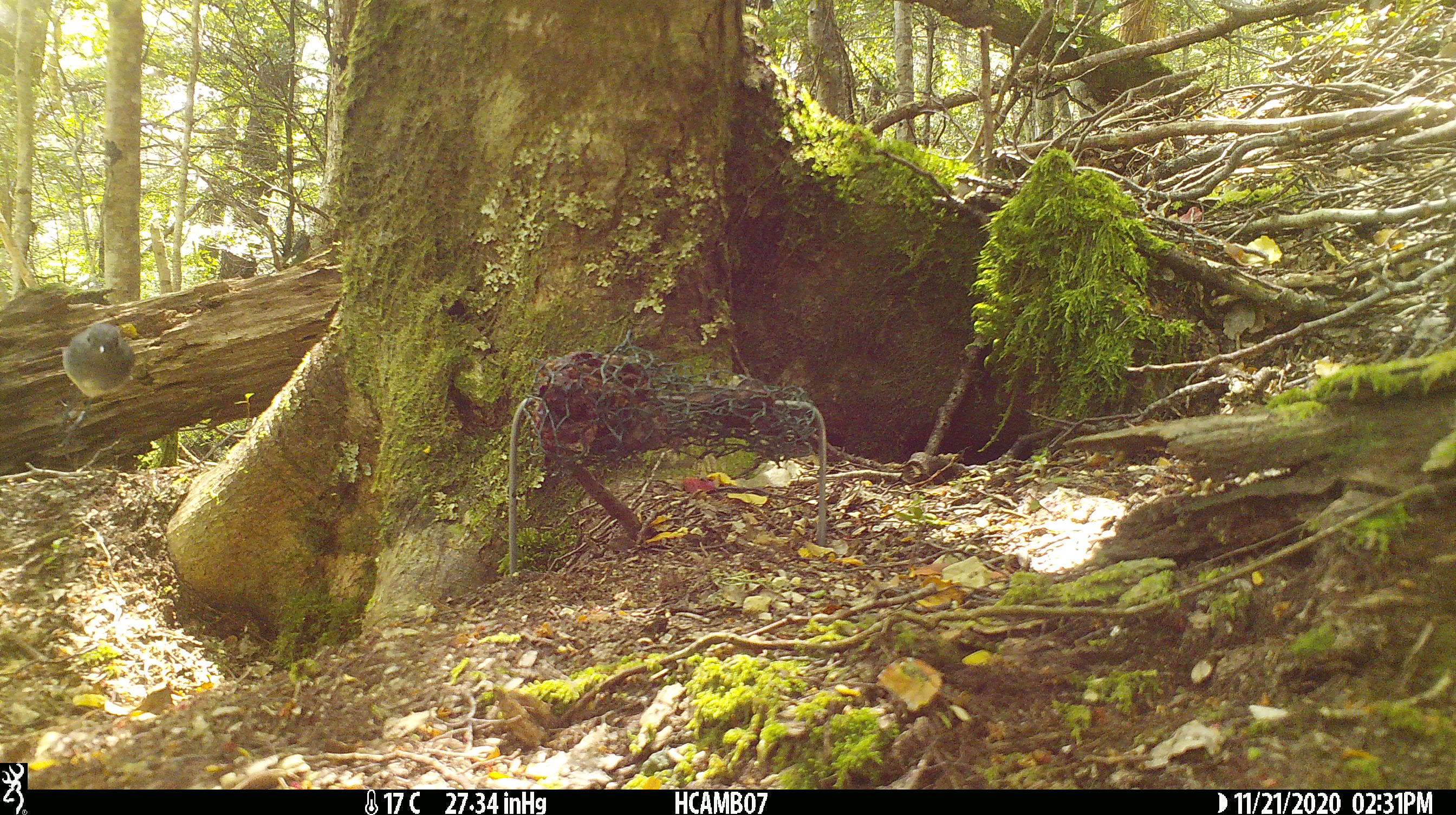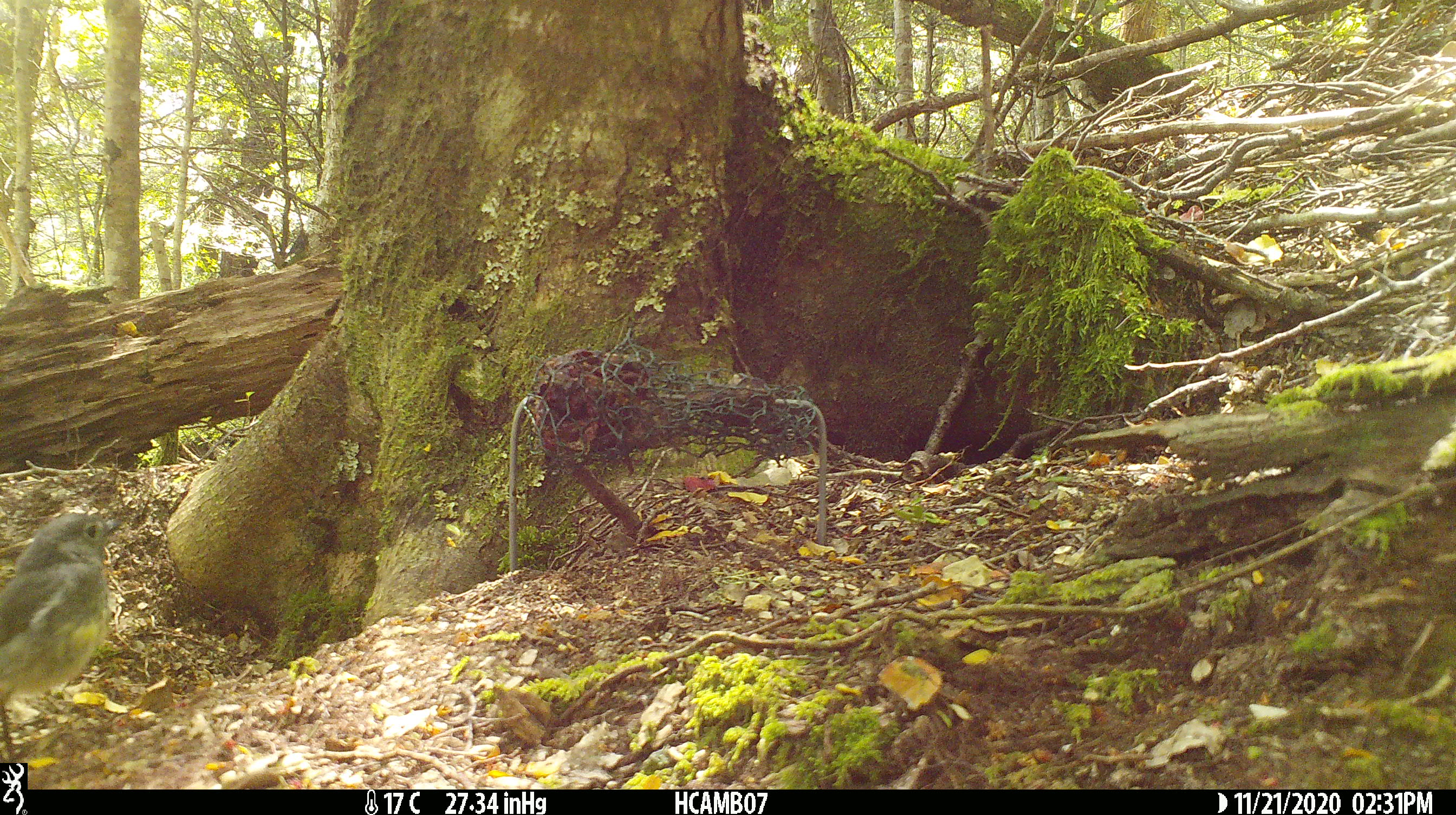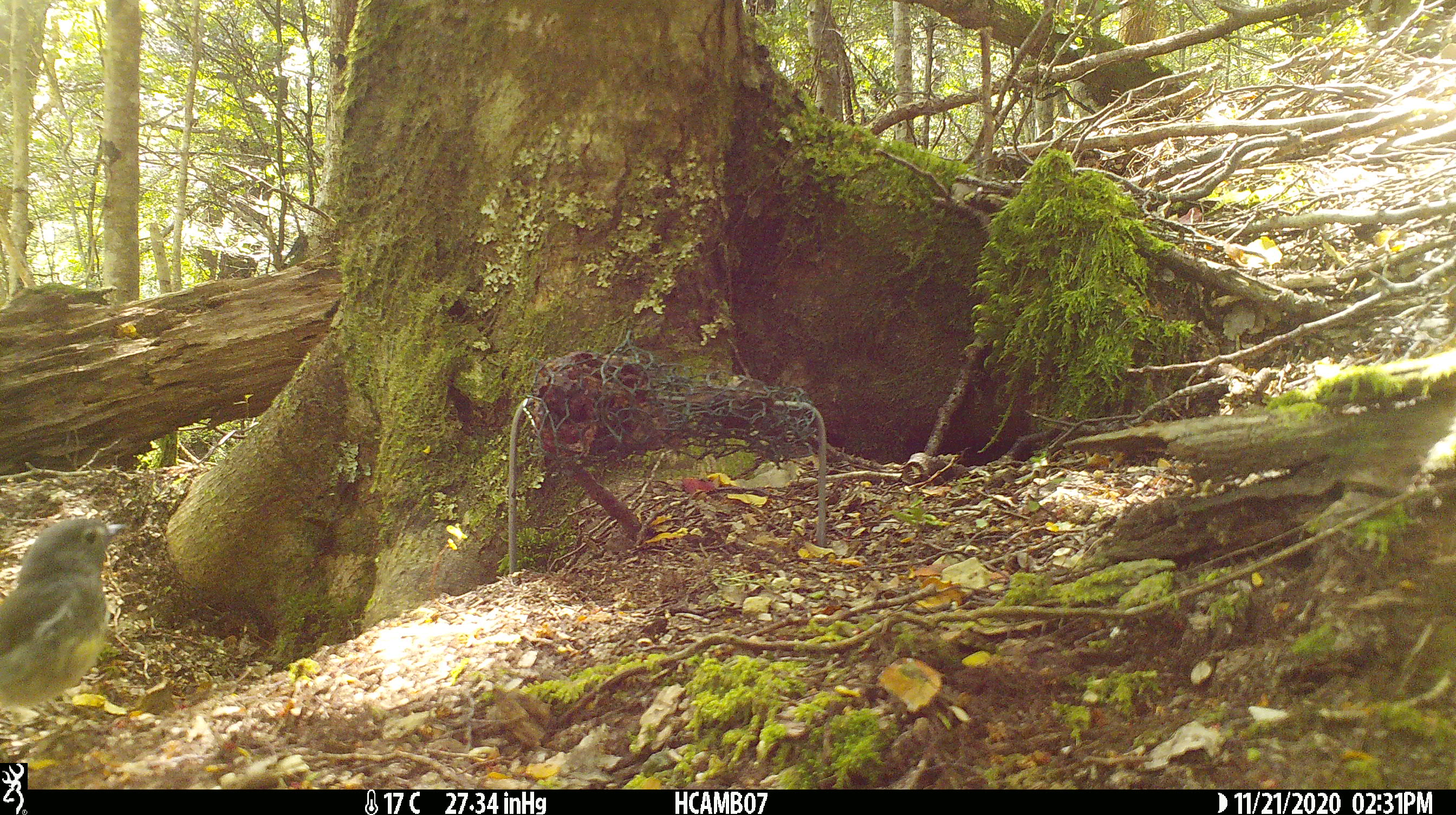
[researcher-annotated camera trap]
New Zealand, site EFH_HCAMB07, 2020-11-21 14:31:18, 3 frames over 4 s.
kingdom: Animalia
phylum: Chordata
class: Aves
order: Passeriformes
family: Petroicidae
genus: Petroica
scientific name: Petroica australis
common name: new zealand robin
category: robin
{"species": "robin (new zealand robin) (Petroica australis)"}